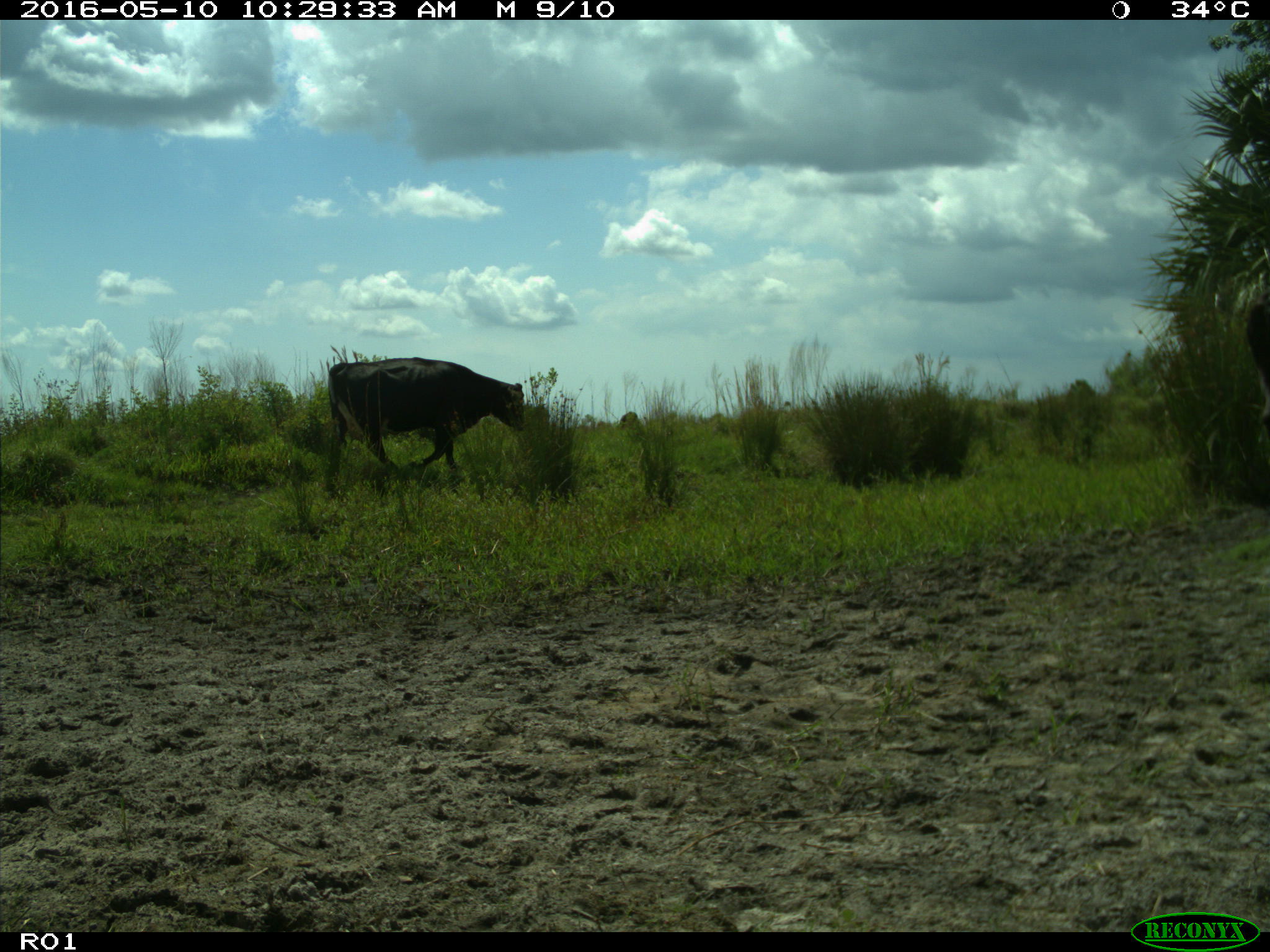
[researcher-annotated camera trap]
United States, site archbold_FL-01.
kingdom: Animalia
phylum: Chordata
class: Mammalia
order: Artiodactyla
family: Bovidae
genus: Bos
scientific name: Bos taurus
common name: domestic cow